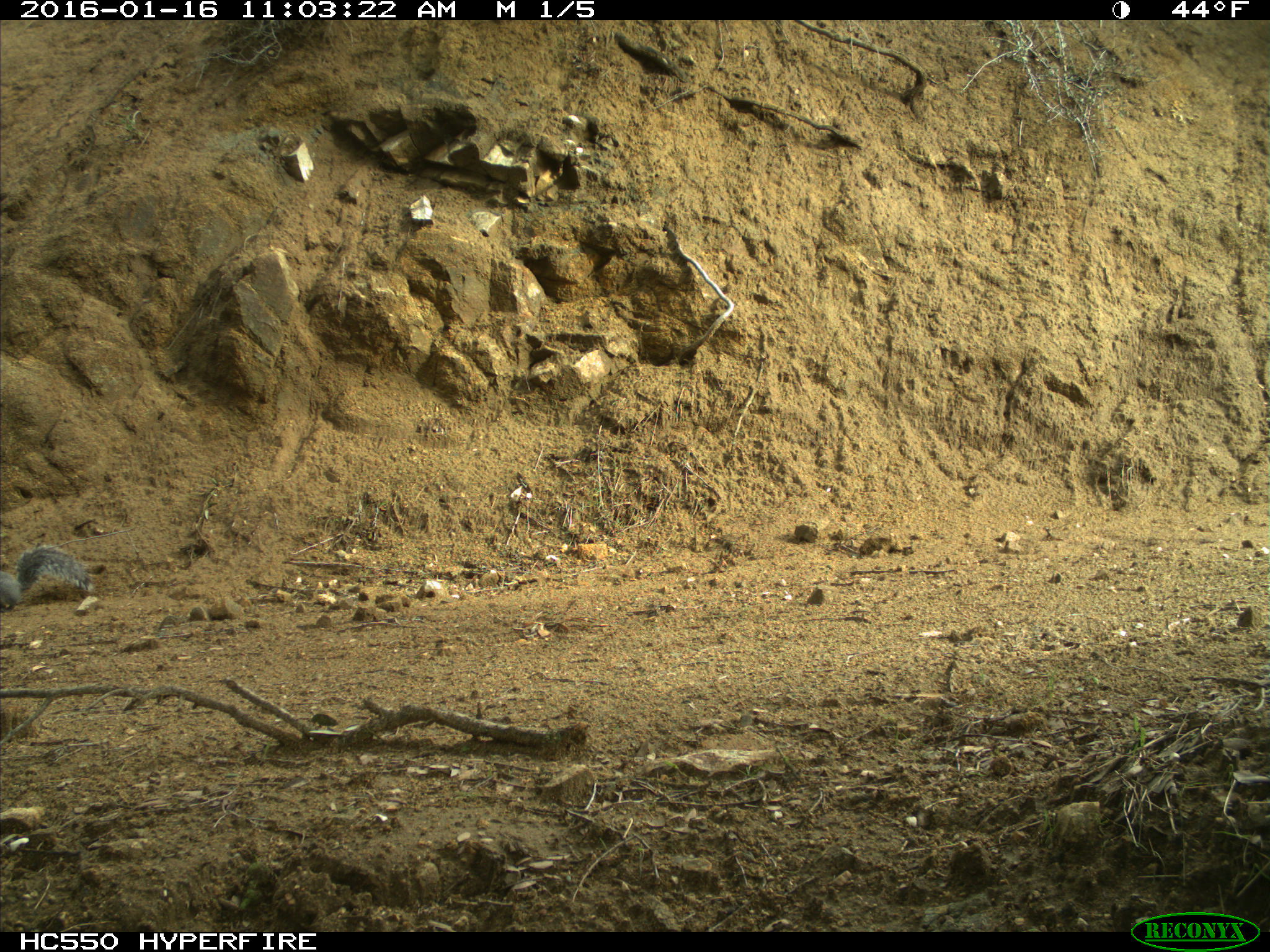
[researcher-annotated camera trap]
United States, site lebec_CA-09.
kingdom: Animalia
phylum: Chordata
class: Mammalia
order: Rodentia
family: Sciuridae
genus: Sciurus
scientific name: Sciurus carolinensis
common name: eastern gray squirrel